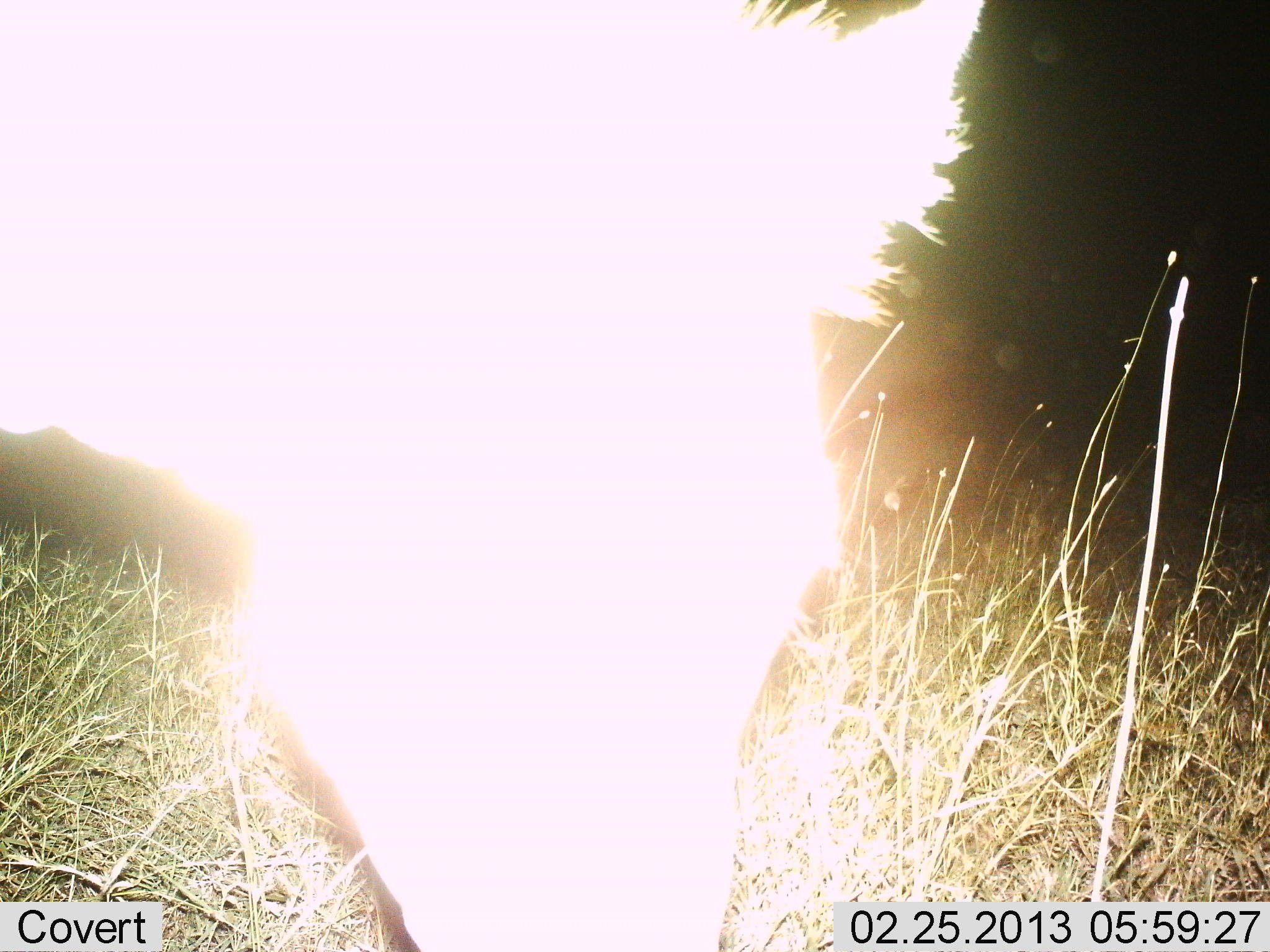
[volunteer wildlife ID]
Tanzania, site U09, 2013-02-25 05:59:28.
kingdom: Animalia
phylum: Chordata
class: Mammalia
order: Perissodactyla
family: Equidae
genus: Equus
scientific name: Equus quagga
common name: plains zebra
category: zebra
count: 1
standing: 27%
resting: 0%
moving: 0%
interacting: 0%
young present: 0%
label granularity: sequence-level